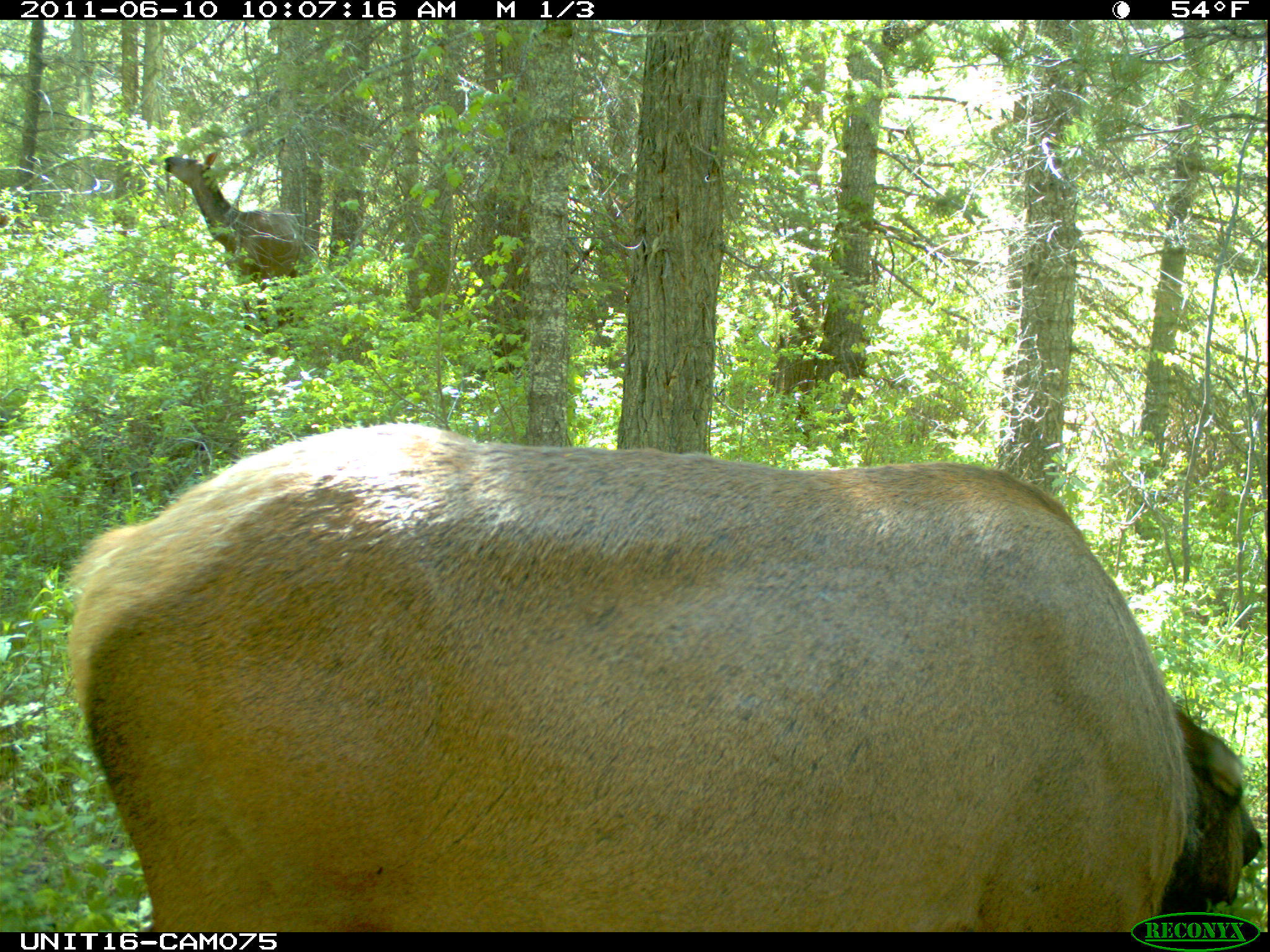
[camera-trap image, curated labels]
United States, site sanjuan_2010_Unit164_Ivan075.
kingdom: Animalia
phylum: Chordata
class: Mammalia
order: Artiodactyla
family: Cervidae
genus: Cervus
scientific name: Cervus elaphus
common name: red deer